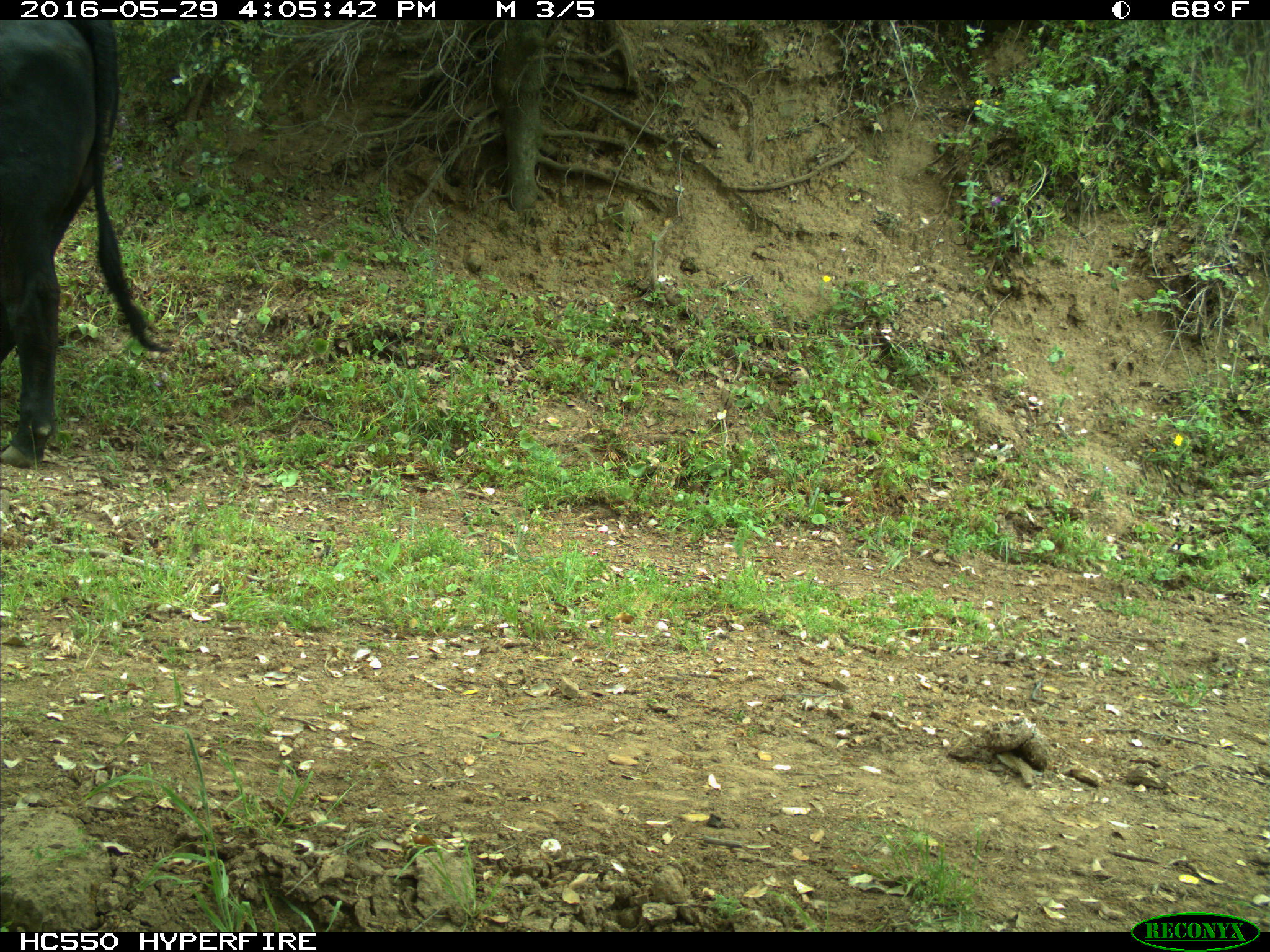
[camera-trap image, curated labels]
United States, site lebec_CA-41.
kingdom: Animalia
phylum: Chordata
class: Mammalia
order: Artiodactyla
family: Bovidae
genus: Bos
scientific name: Bos taurus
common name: domestic cow